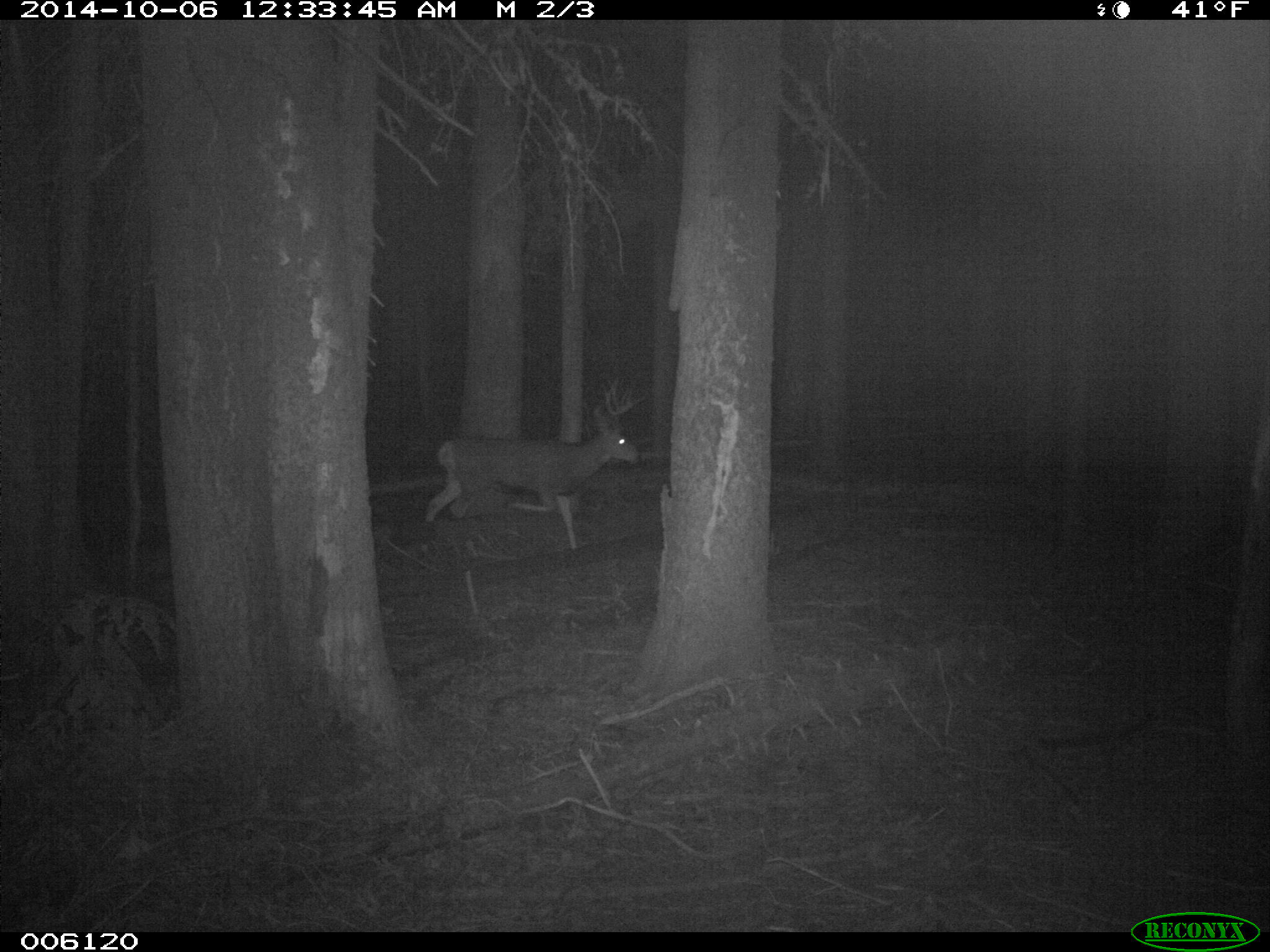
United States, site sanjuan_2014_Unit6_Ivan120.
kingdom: Animalia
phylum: Chordata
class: Mammalia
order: Artiodactyla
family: Cervidae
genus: Odocoileus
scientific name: Odocoileus hemionus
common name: mule deer